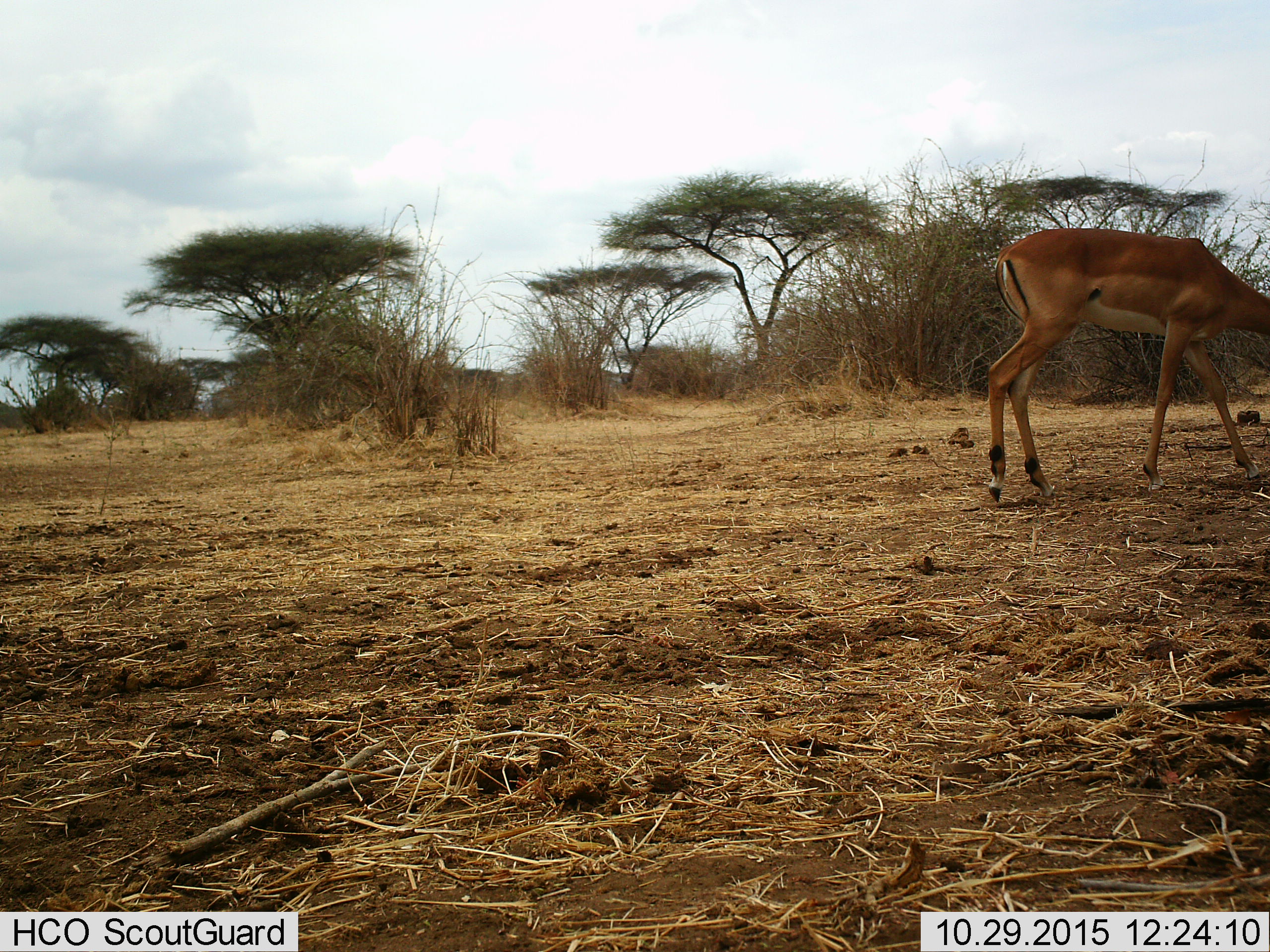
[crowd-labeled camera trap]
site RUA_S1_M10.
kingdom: Animalia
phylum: Chordata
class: Mammalia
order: Artiodactyla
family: Bovidae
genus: Aepyceros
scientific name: Aepyceros melampus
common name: impala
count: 1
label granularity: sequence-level